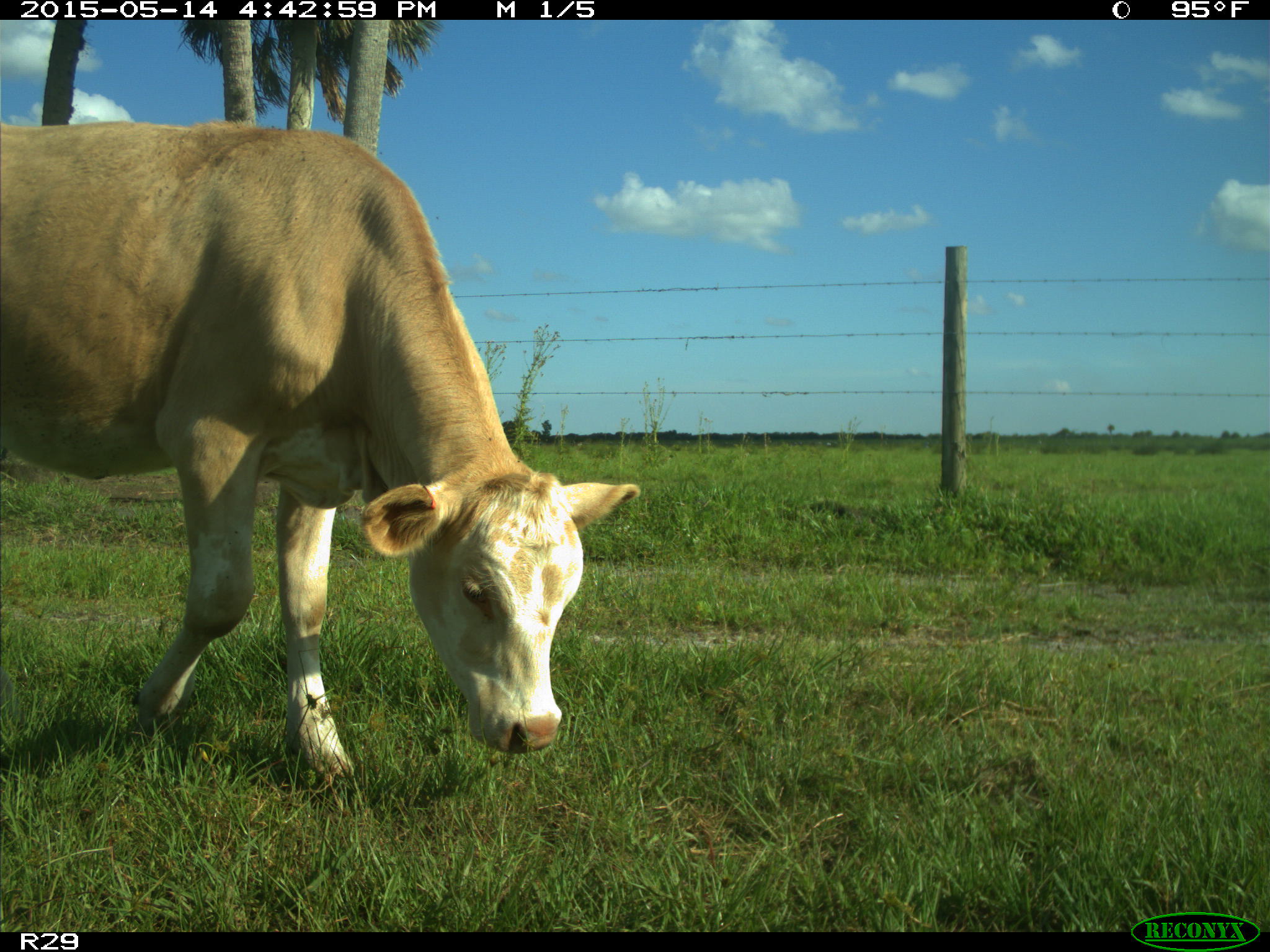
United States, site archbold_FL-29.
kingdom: Animalia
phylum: Chordata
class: Mammalia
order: Artiodactyla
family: Bovidae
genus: Bos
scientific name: Bos taurus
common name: domestic cow